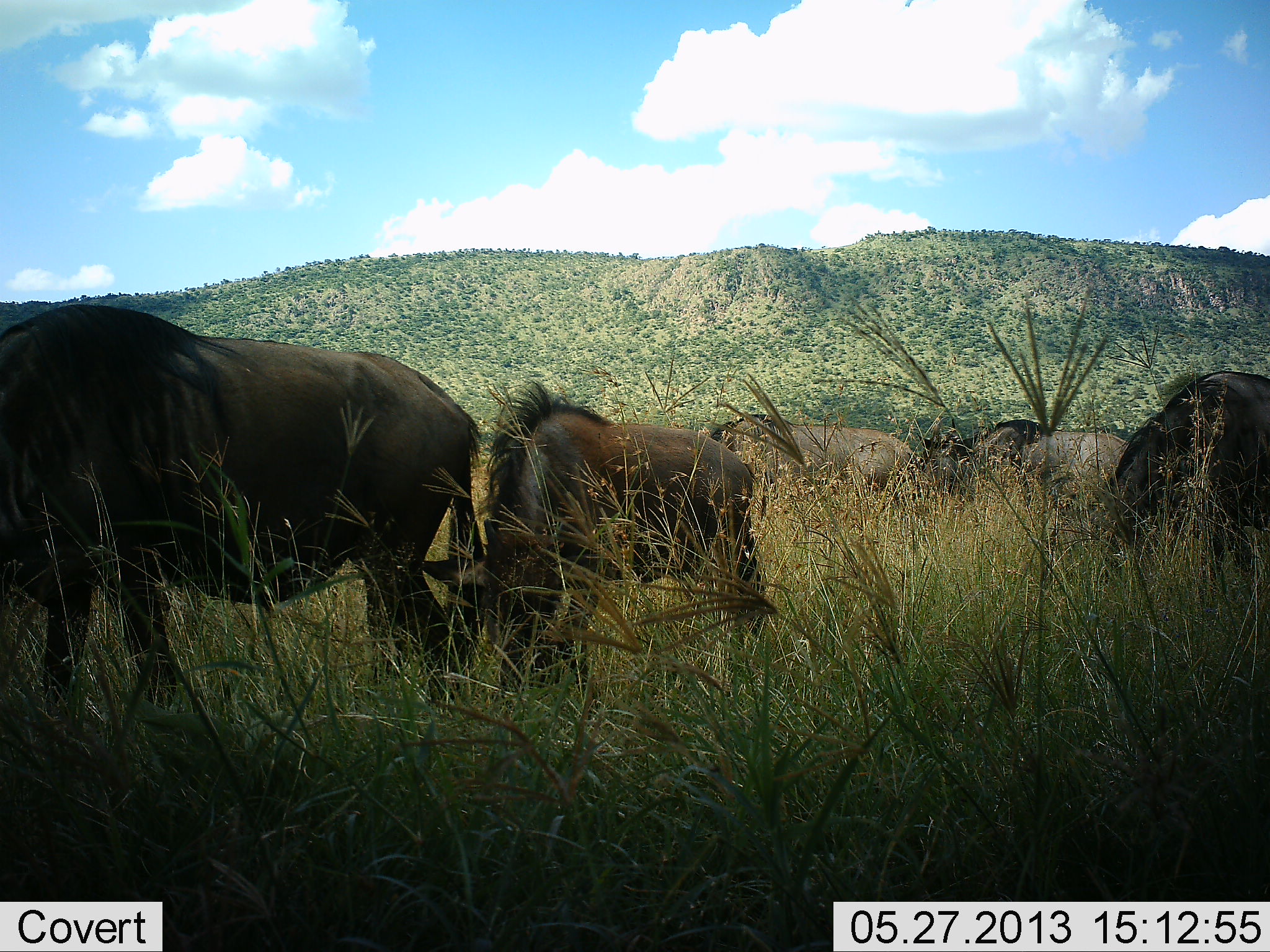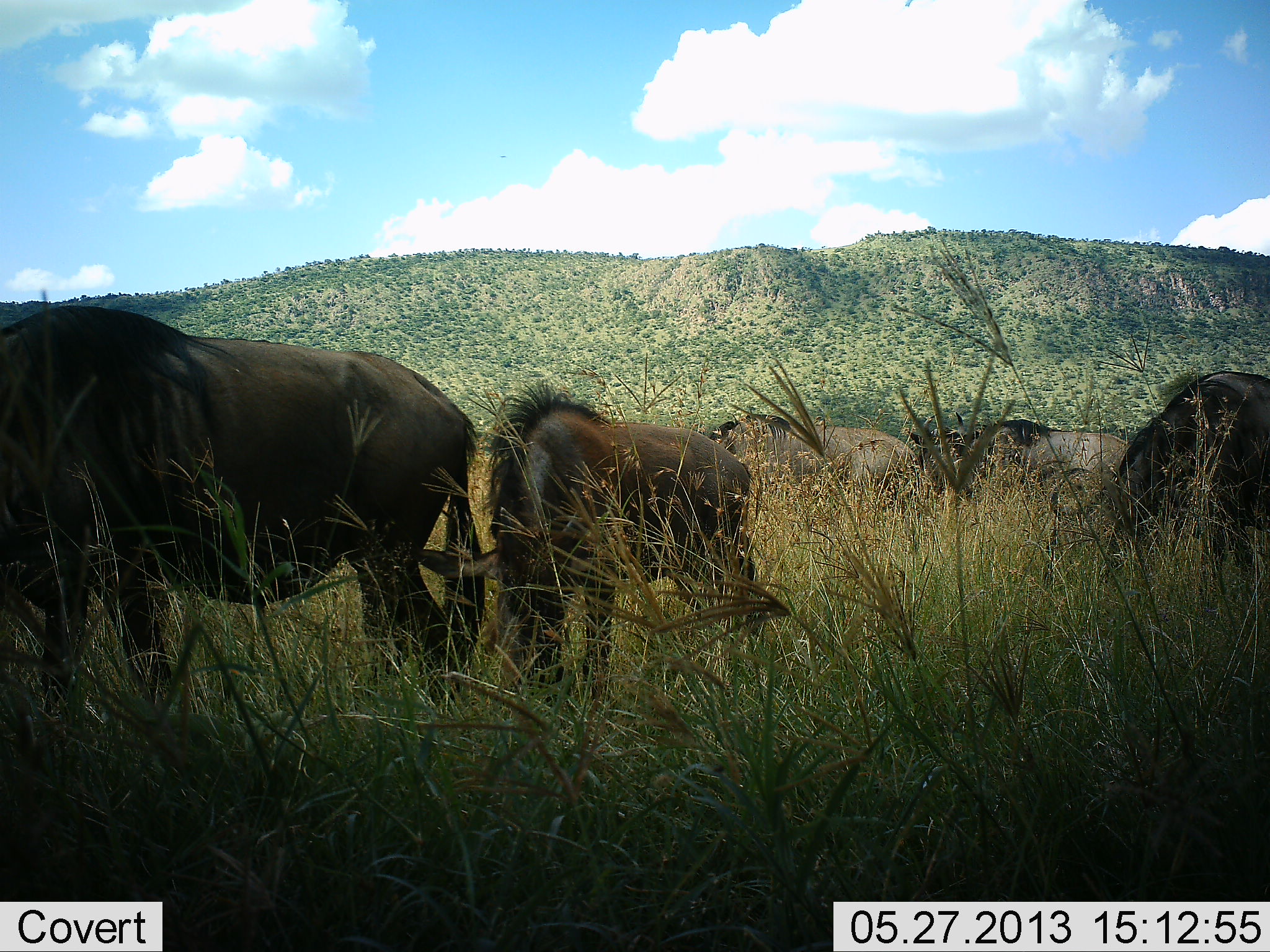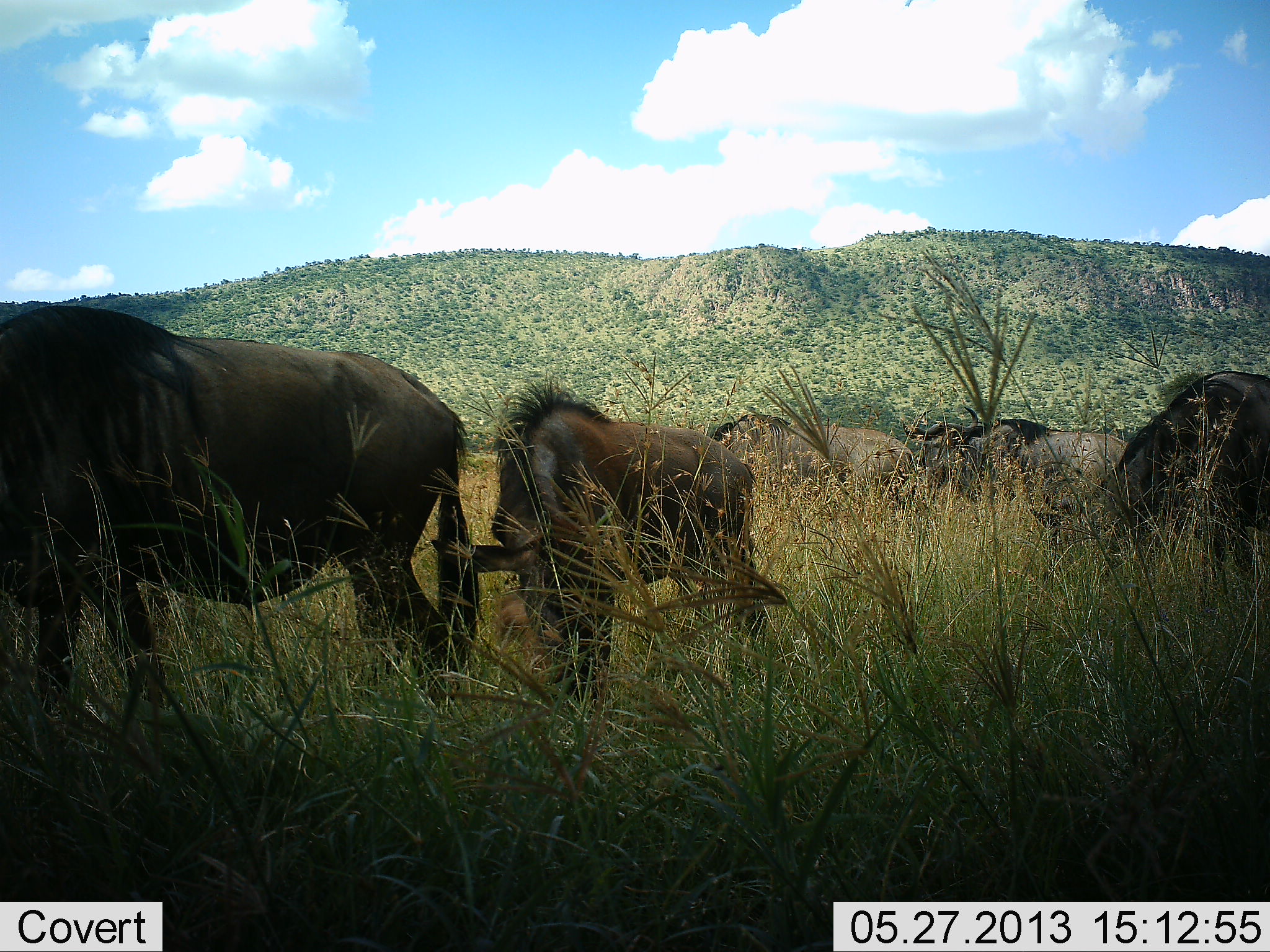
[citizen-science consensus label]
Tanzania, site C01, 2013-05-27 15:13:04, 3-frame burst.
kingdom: Animalia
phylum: Chordata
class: Mammalia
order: Artiodactyla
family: Bovidae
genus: Connochaetes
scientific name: Connochaetes taurinus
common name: blue wildebeest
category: wildebeest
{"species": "wildebeest (blue wildebeest) (Connochaetes taurinus)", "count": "5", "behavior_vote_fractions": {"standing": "36%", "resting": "7%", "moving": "0%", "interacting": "0%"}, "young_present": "29%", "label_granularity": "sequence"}